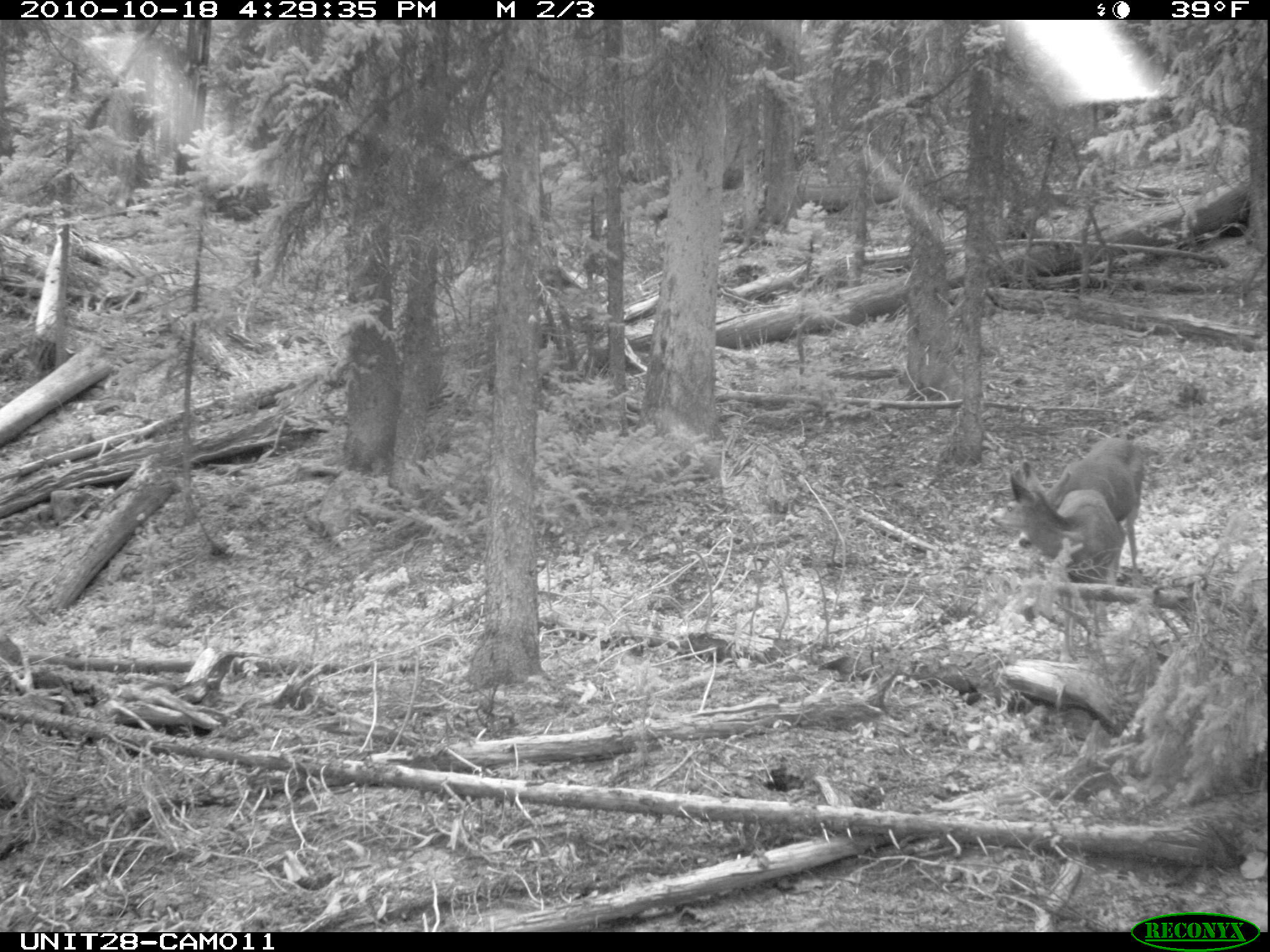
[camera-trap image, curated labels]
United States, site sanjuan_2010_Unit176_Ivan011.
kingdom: Animalia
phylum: Chordata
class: Mammalia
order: Artiodactyla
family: Cervidae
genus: Odocoileus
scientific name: Odocoileus hemionus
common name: mule deer